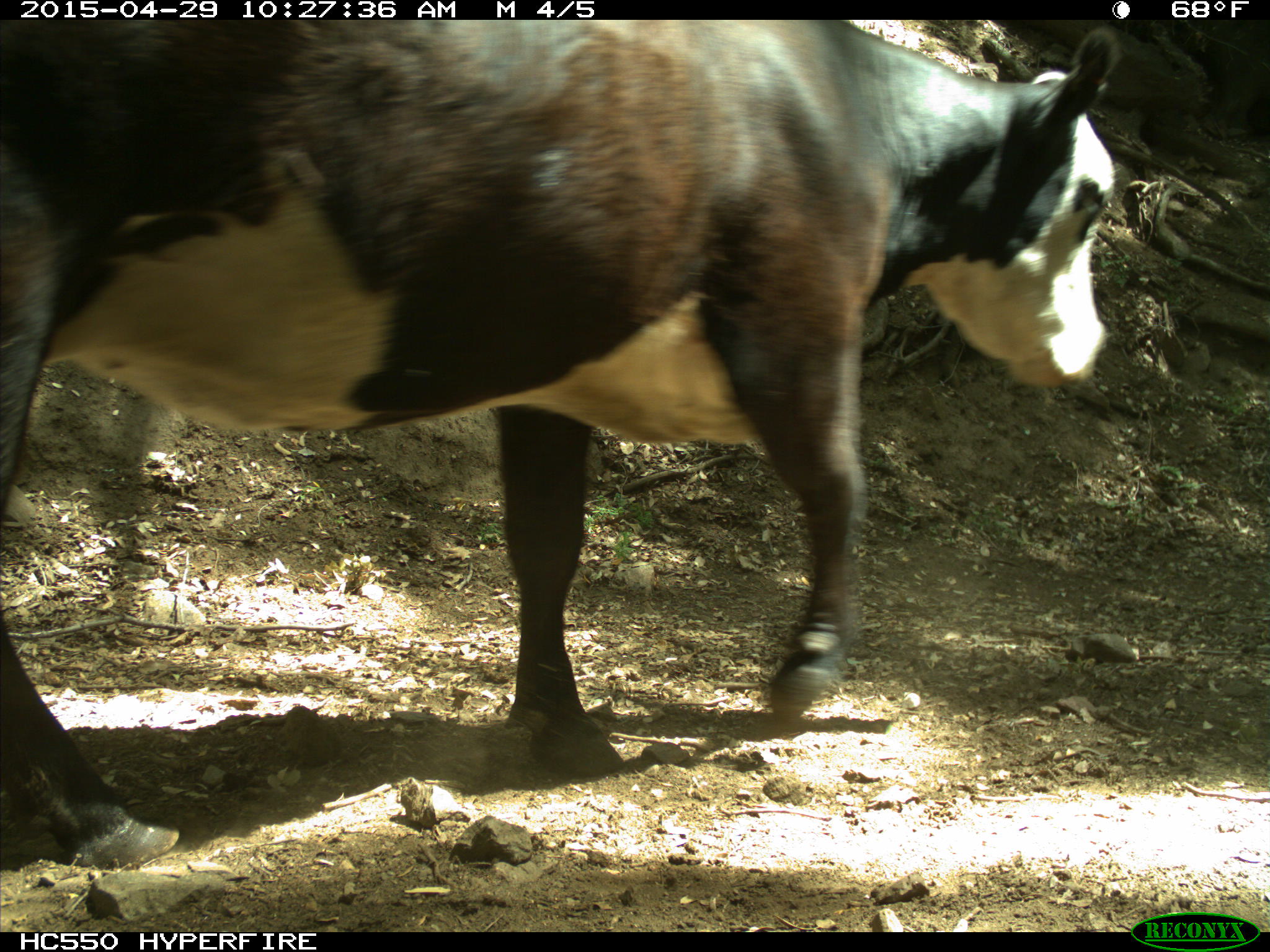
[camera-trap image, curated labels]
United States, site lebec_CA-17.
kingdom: Animalia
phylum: Chordata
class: Mammalia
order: Artiodactyla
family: Bovidae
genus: Bos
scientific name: Bos taurus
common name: domestic cow